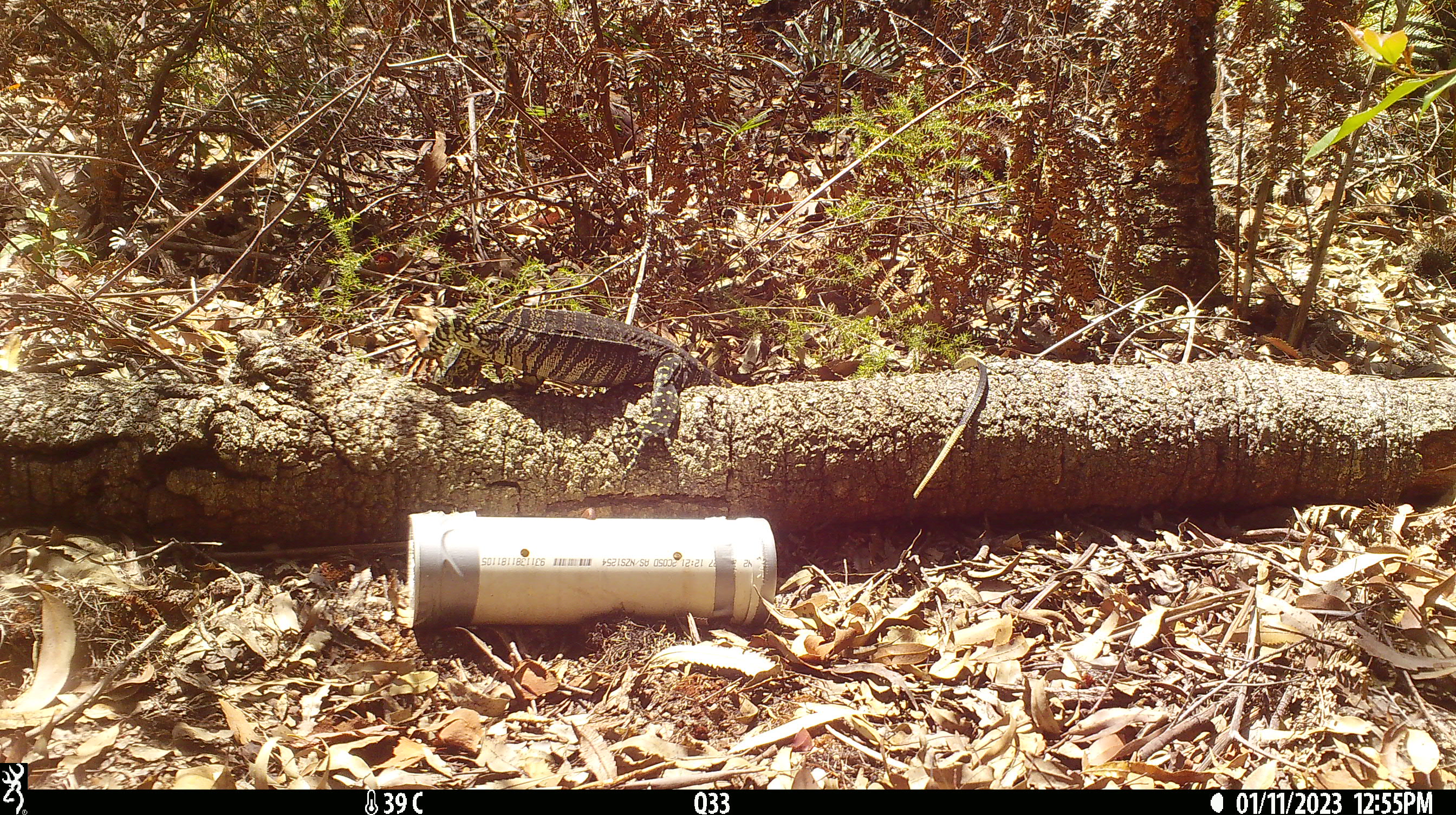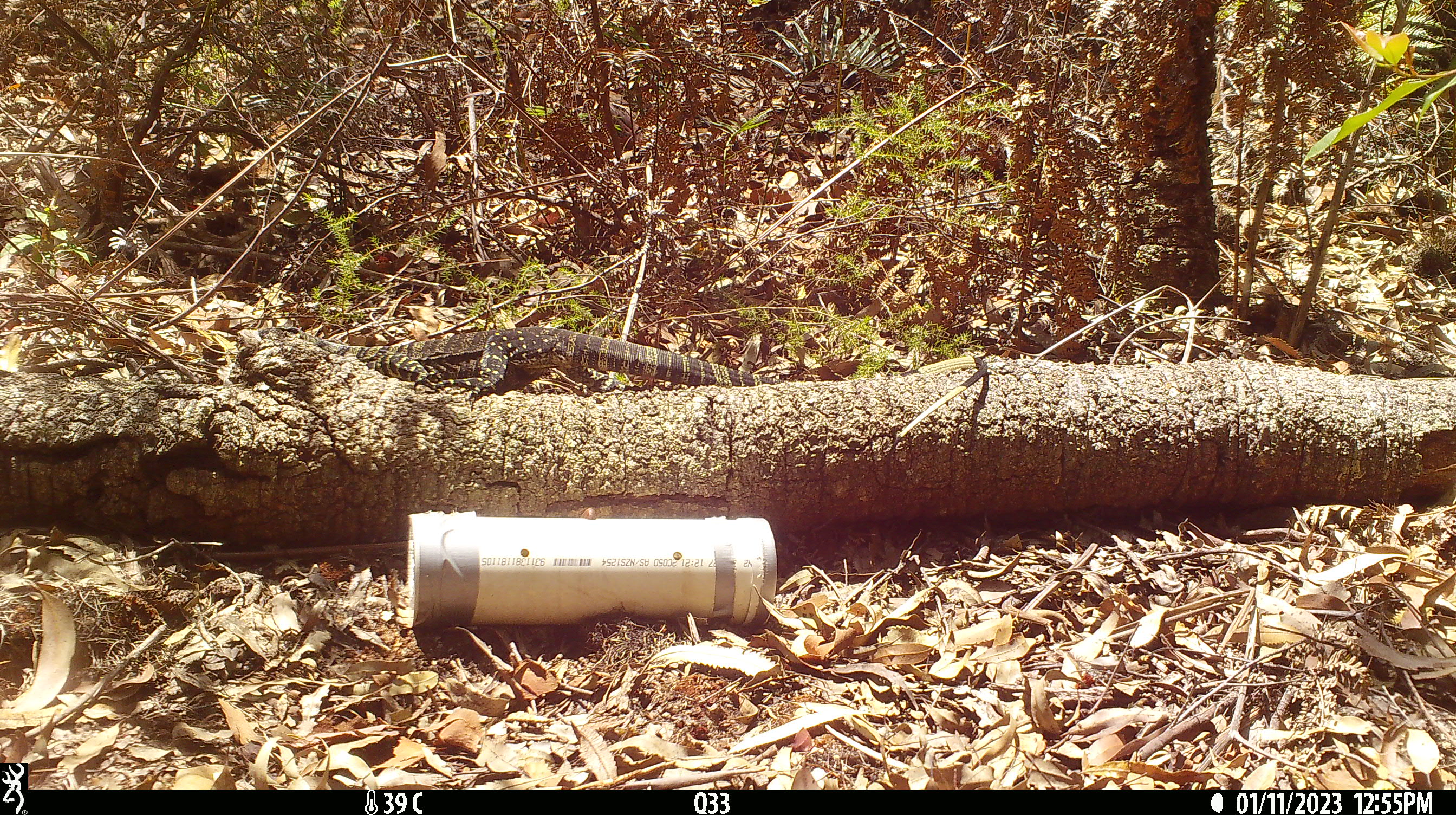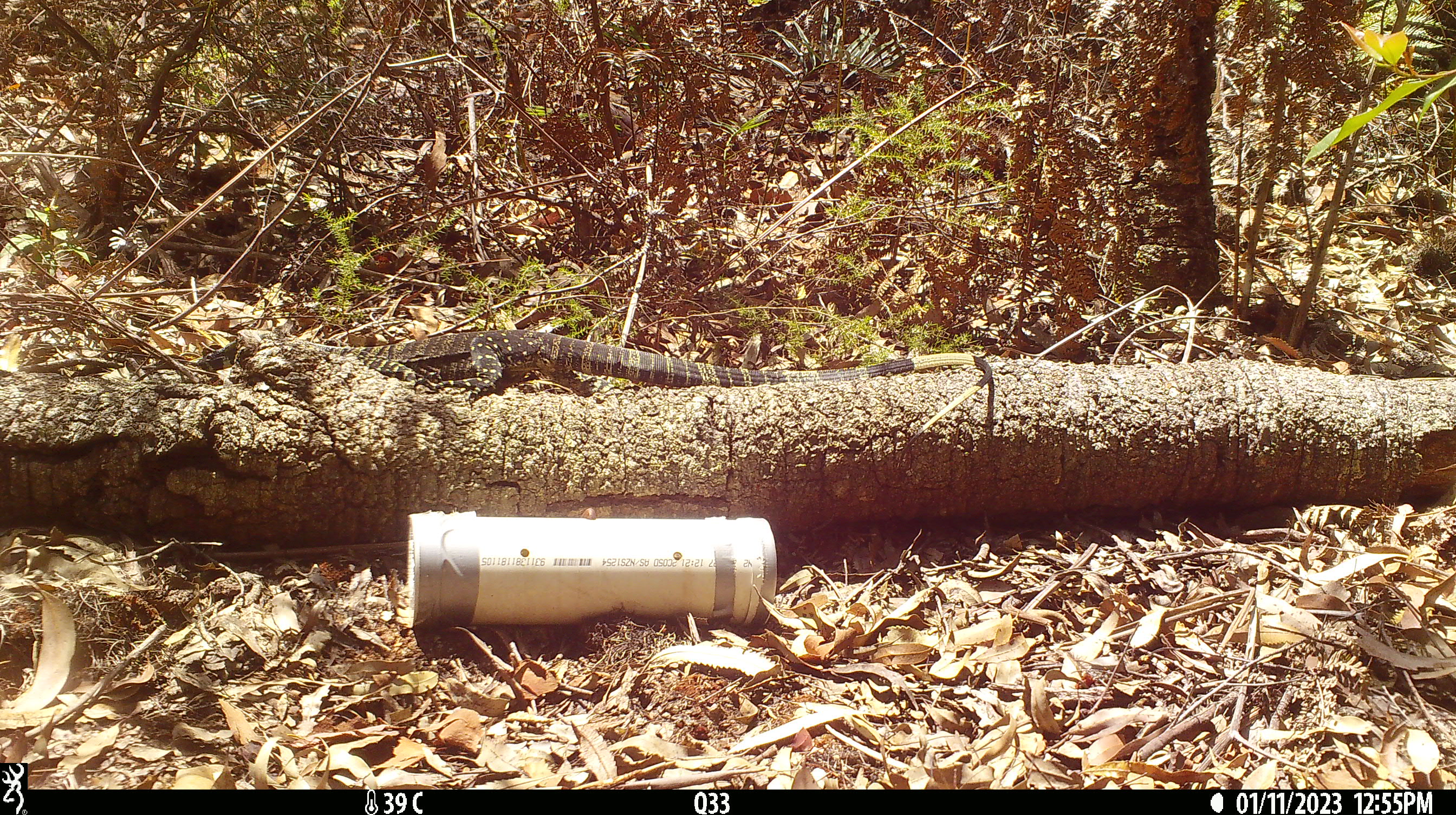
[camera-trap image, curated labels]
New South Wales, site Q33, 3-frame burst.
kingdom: Animalia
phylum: Chordata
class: Reptilia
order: Squamata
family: Varanidae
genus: Varanus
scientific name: Varanus varius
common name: lace monitor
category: goanna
Goanna (lace monitor) (Varanus varius).